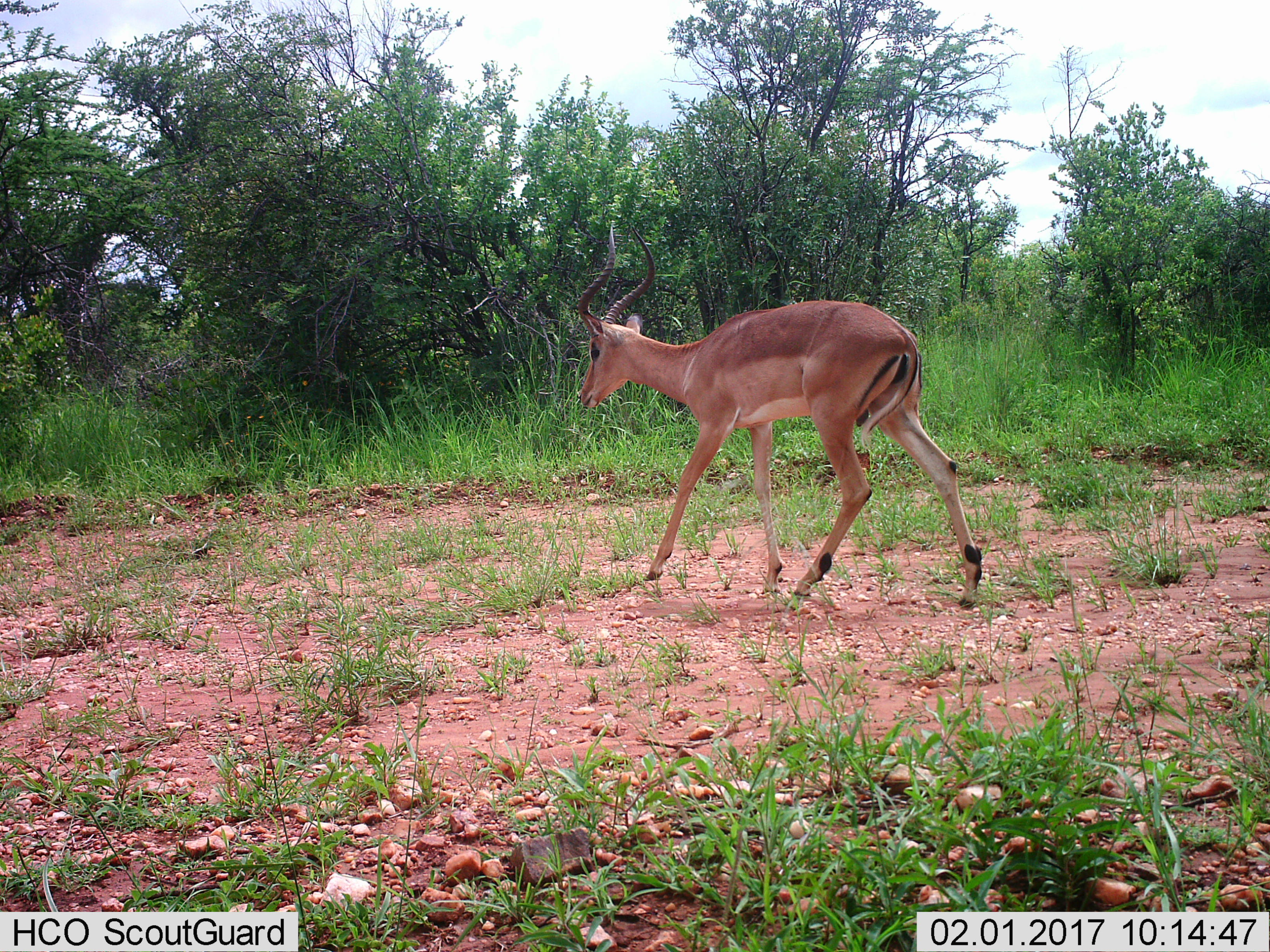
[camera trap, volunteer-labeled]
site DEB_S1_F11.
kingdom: Animalia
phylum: Chordata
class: Mammalia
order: Artiodactyla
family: Bovidae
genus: Aepyceros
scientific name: Aepyceros melampus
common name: impala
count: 1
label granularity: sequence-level